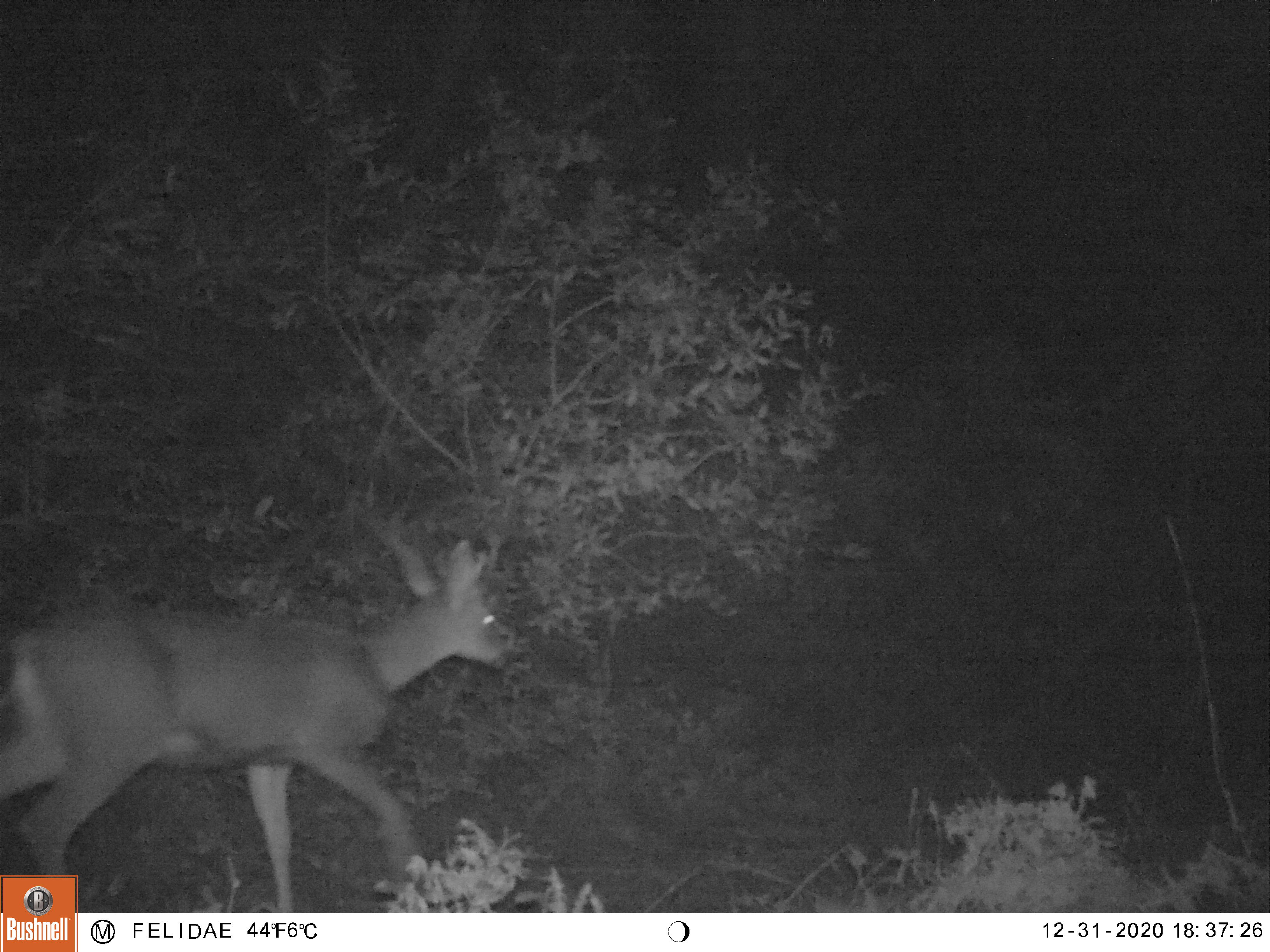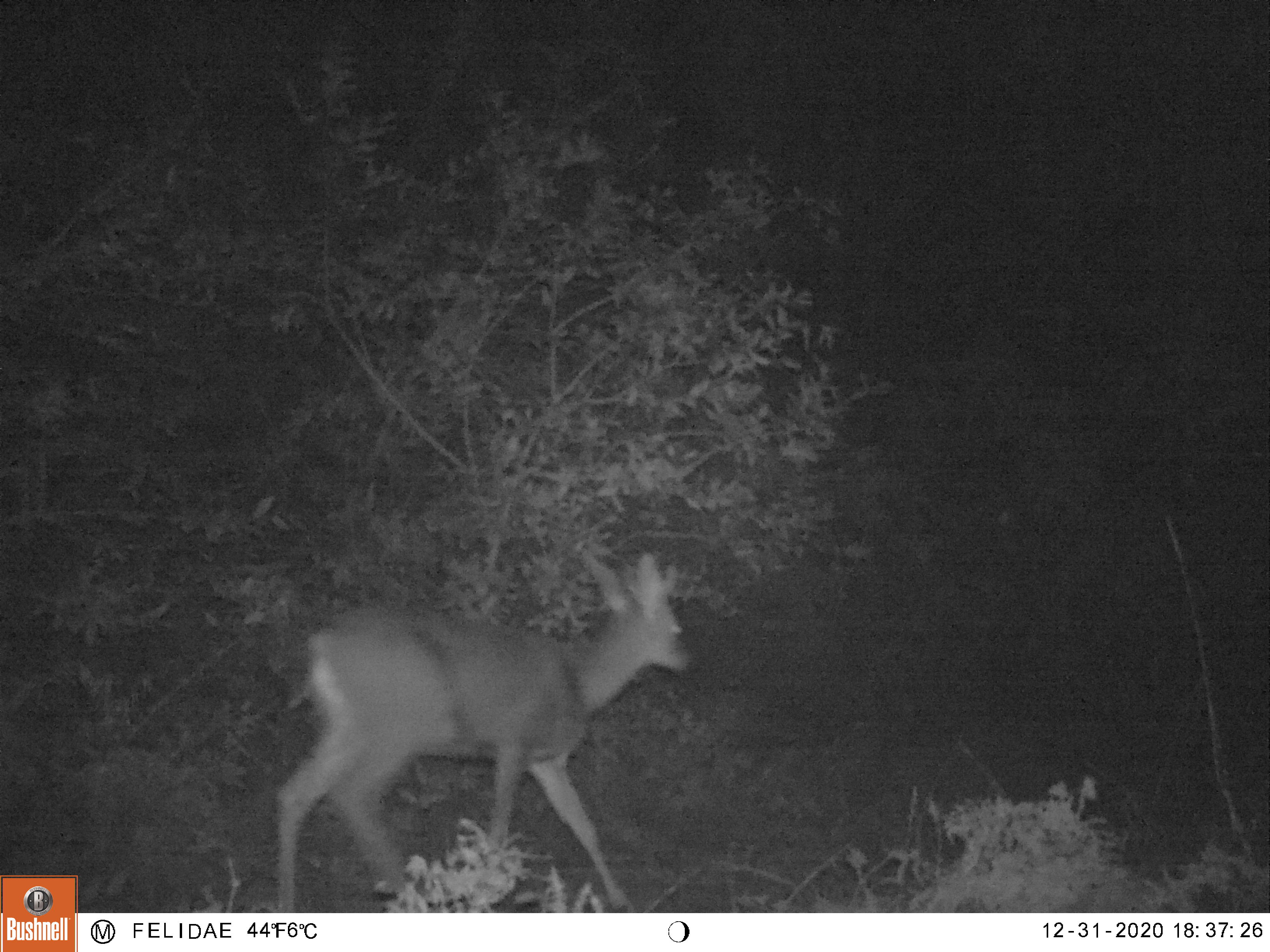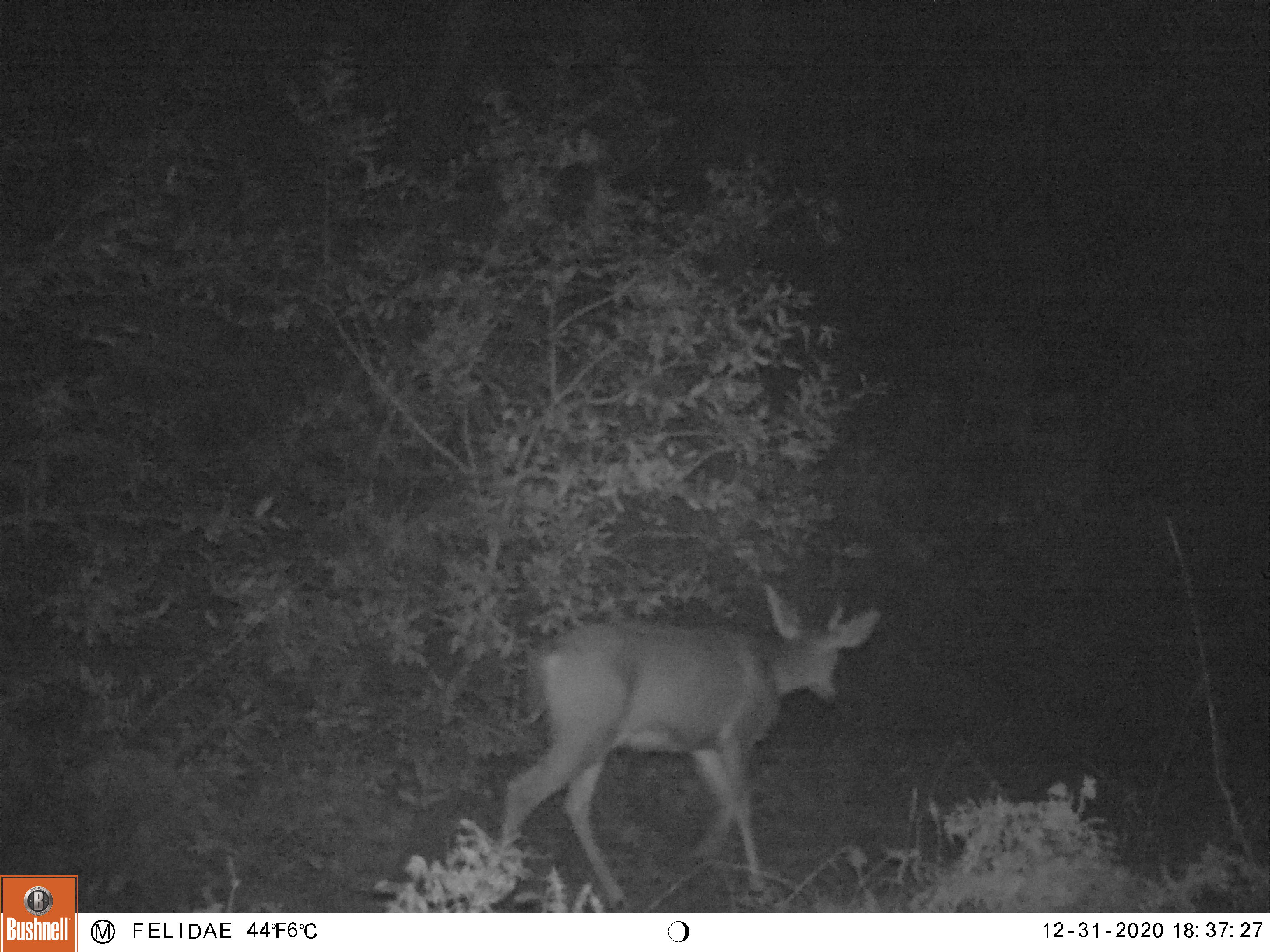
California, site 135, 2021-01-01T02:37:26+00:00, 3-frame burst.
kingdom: Animalia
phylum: Chordata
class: Mammalia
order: Artiodactyla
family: Cervidae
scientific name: Cervidae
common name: elk or deer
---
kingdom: Animalia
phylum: Chordata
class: Mammalia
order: Artiodactyla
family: Cervidae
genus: Odocoileus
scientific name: Odocoileus hemionus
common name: mule deer